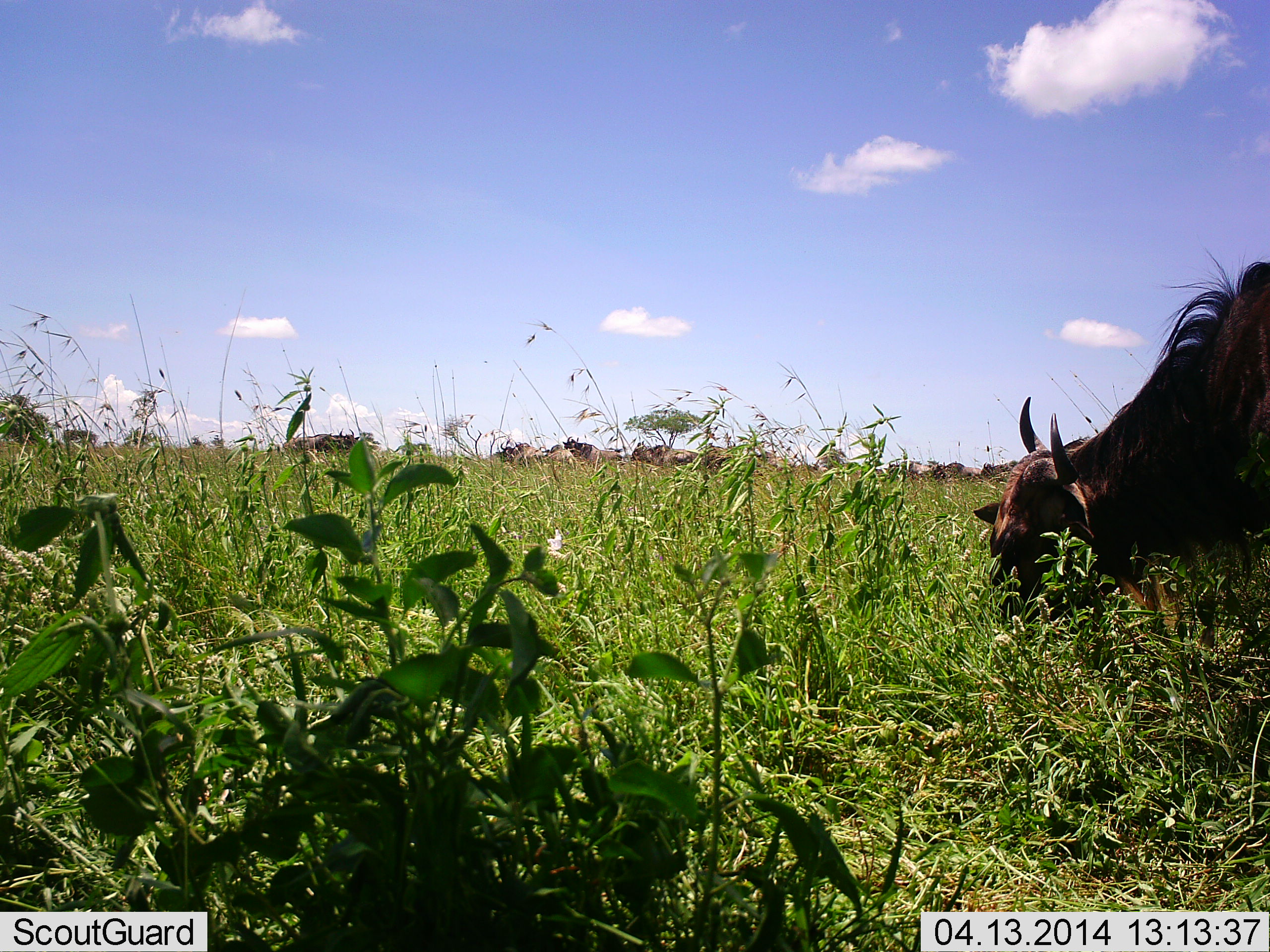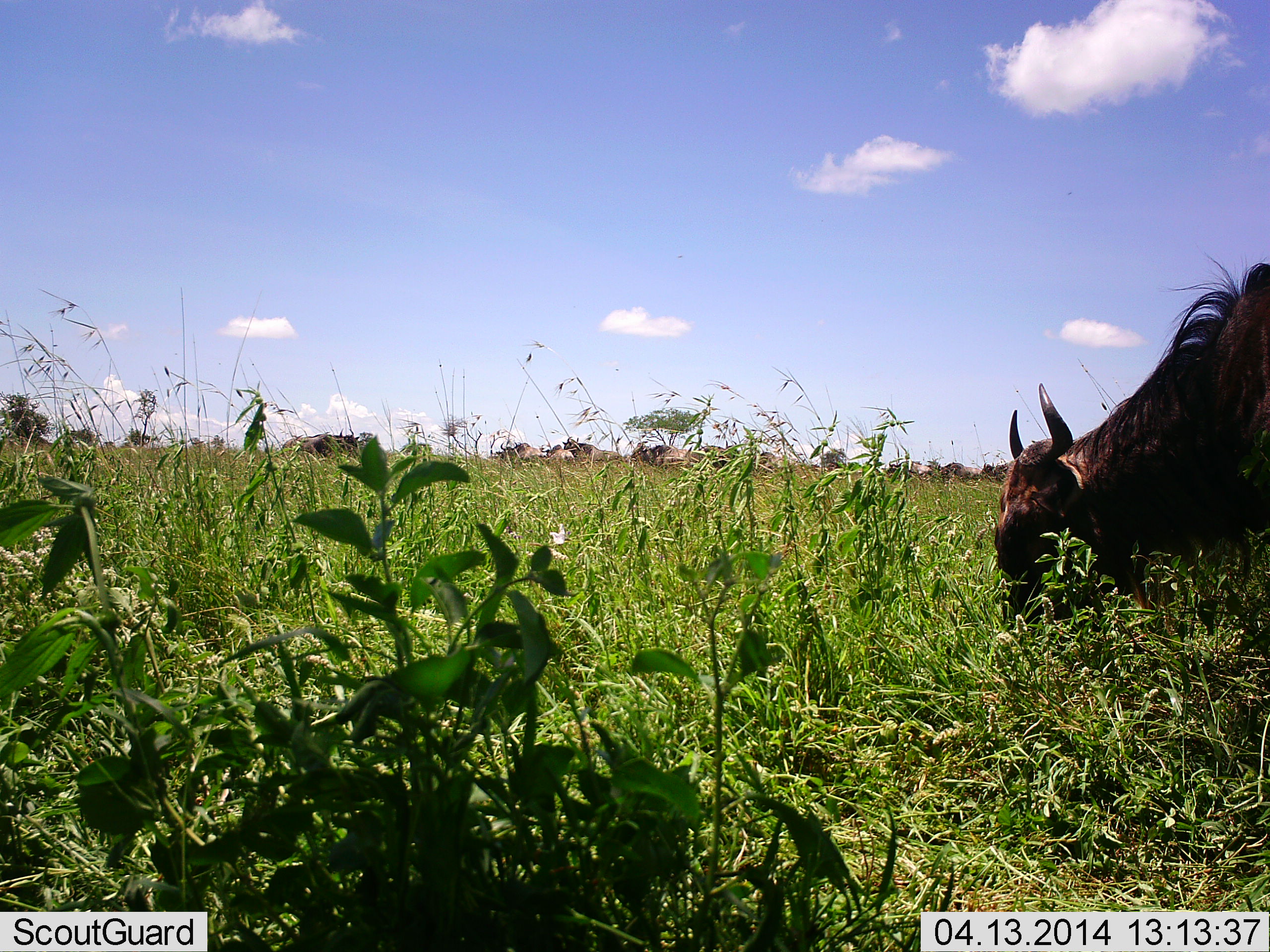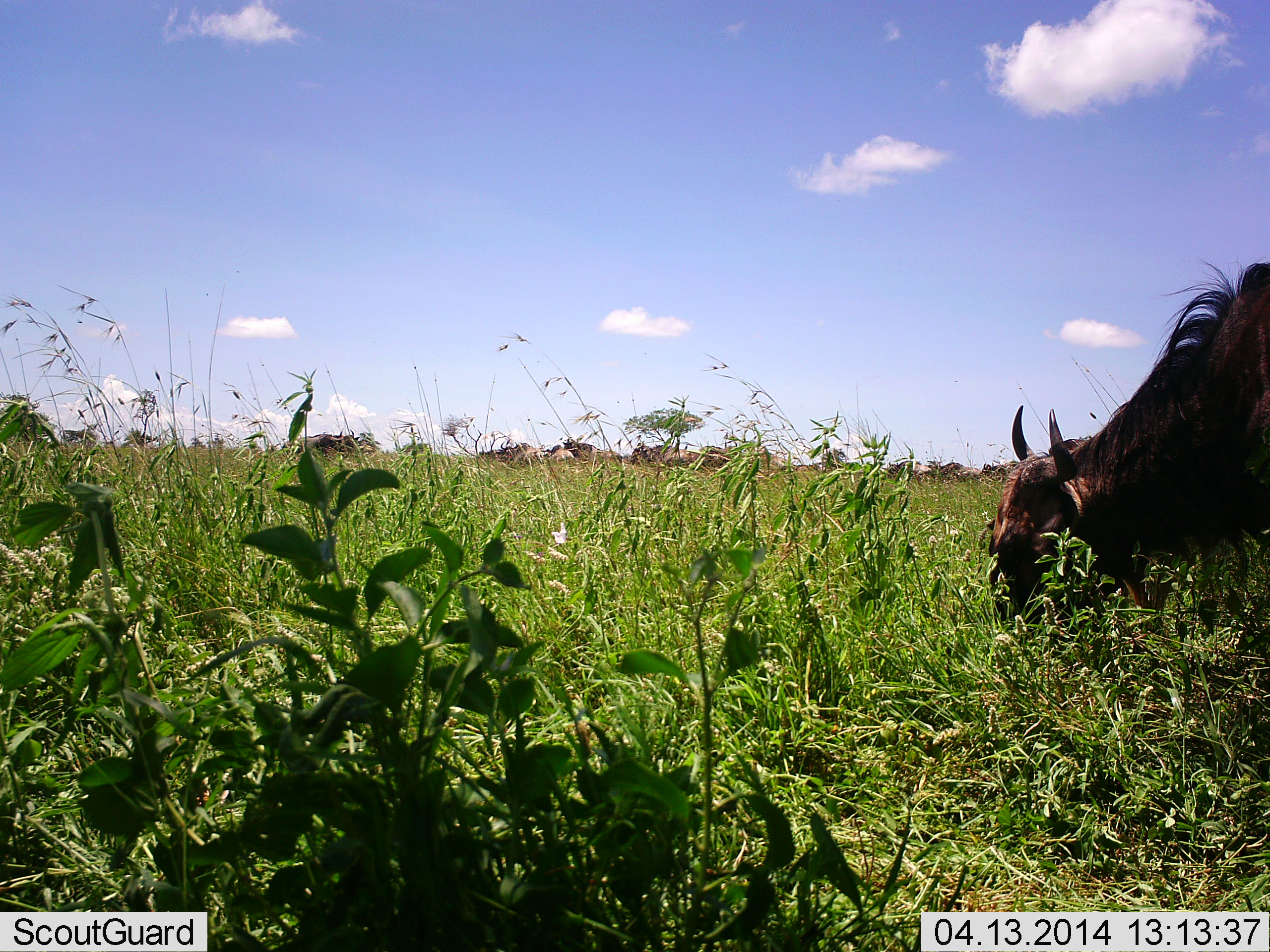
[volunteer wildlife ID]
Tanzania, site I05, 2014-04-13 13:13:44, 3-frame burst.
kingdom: Animalia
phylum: Chordata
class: Mammalia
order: Artiodactyla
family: Bovidae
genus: Connochaetes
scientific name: Connochaetes taurinus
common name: blue wildebeest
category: wildebeest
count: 1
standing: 19%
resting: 6%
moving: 6%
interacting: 0%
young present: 0%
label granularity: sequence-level